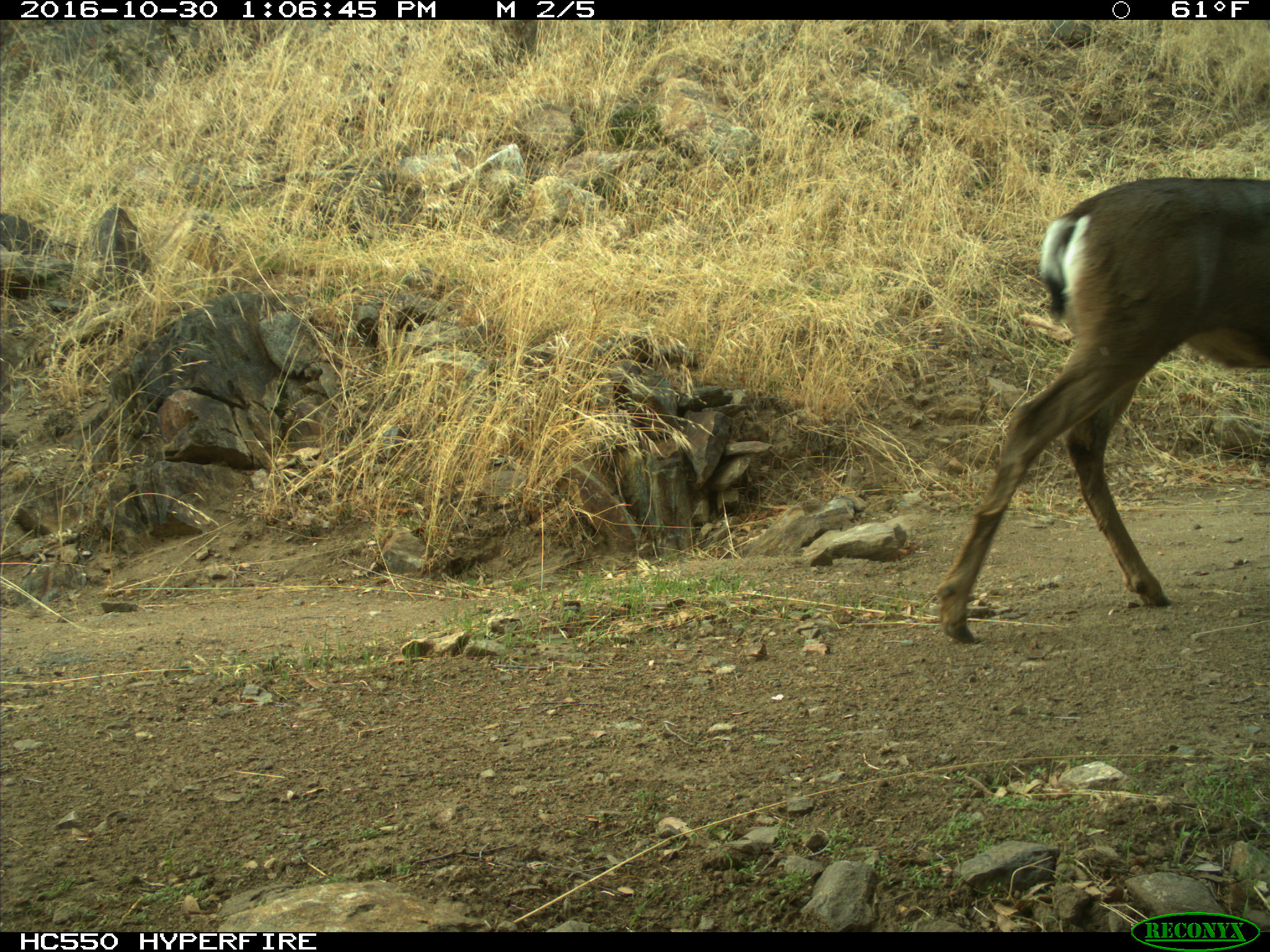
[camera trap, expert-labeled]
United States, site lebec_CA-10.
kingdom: Animalia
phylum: Chordata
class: Mammalia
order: Artiodactyla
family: Cervidae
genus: Odocoileus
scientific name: Odocoileus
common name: deer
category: unidentified deer